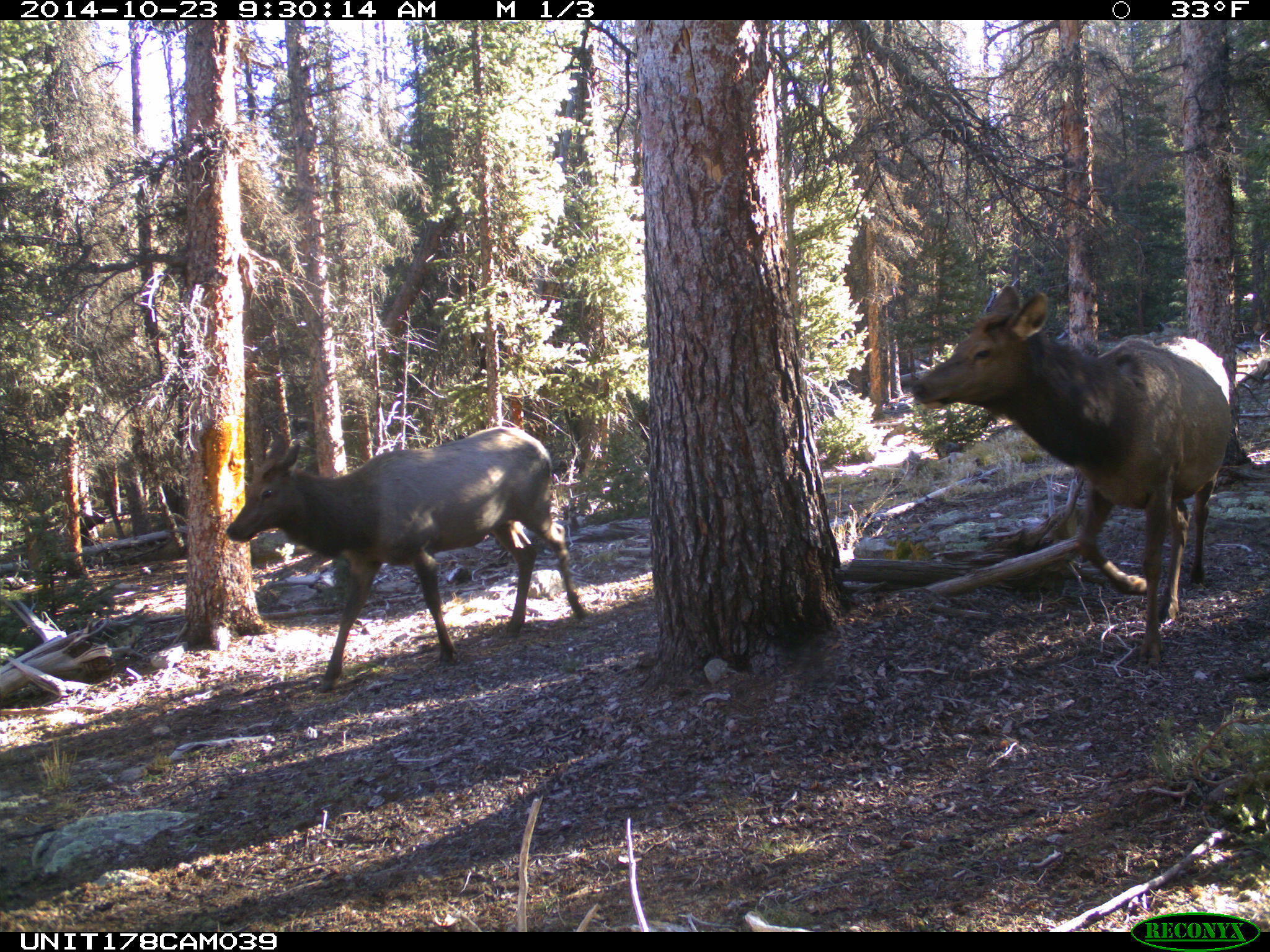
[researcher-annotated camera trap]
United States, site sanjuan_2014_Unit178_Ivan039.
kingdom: Animalia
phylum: Chordata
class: Mammalia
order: Artiodactyla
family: Cervidae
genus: Cervus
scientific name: Cervus elaphus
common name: red deer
Cervus elaphus (red deer).